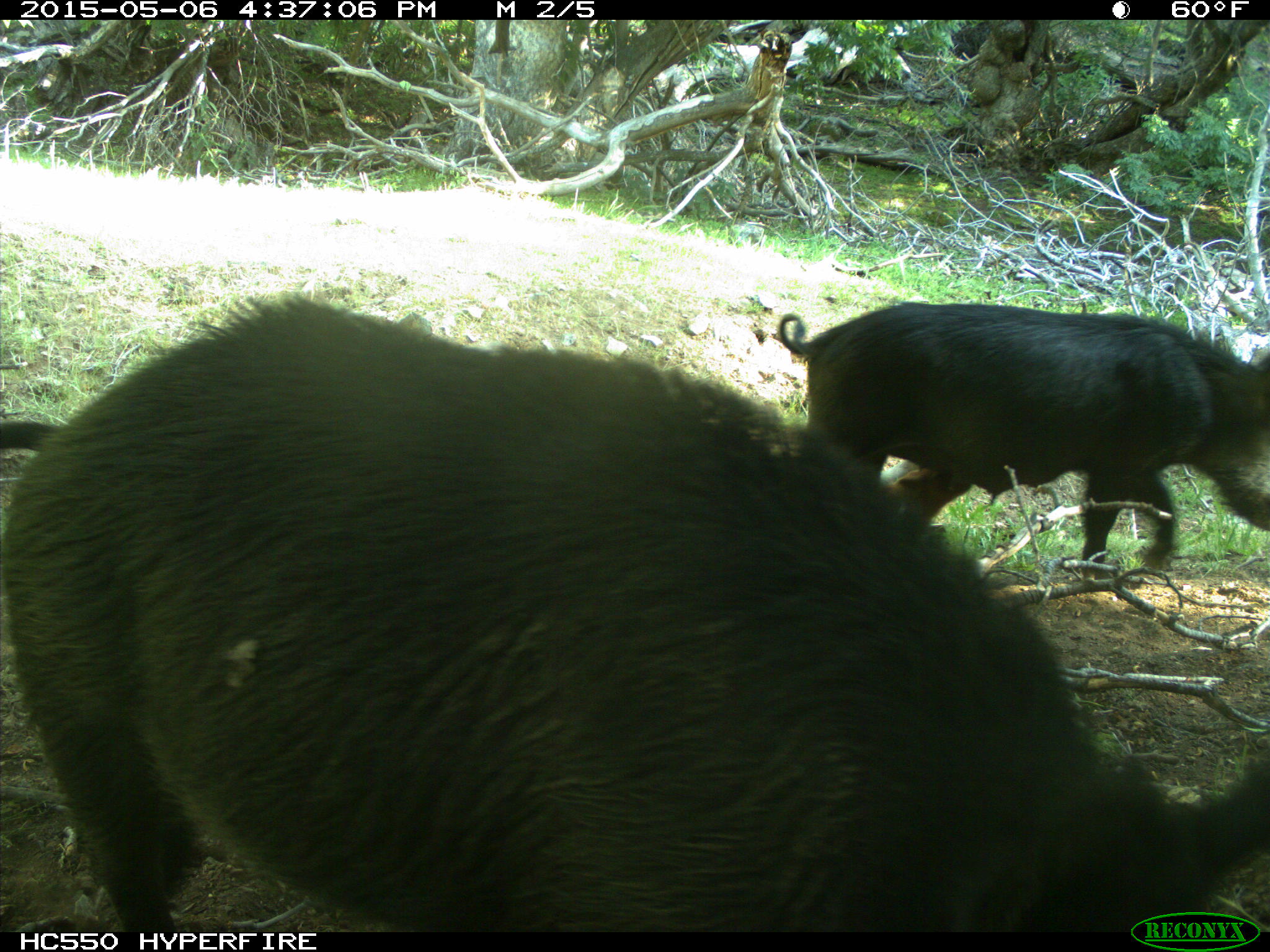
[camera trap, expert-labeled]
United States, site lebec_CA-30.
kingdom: Animalia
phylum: Chordata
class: Mammalia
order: Artiodactyla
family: Suidae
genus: Sus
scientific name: Sus scrofa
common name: wild boar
Sus scrofa (wild boar).